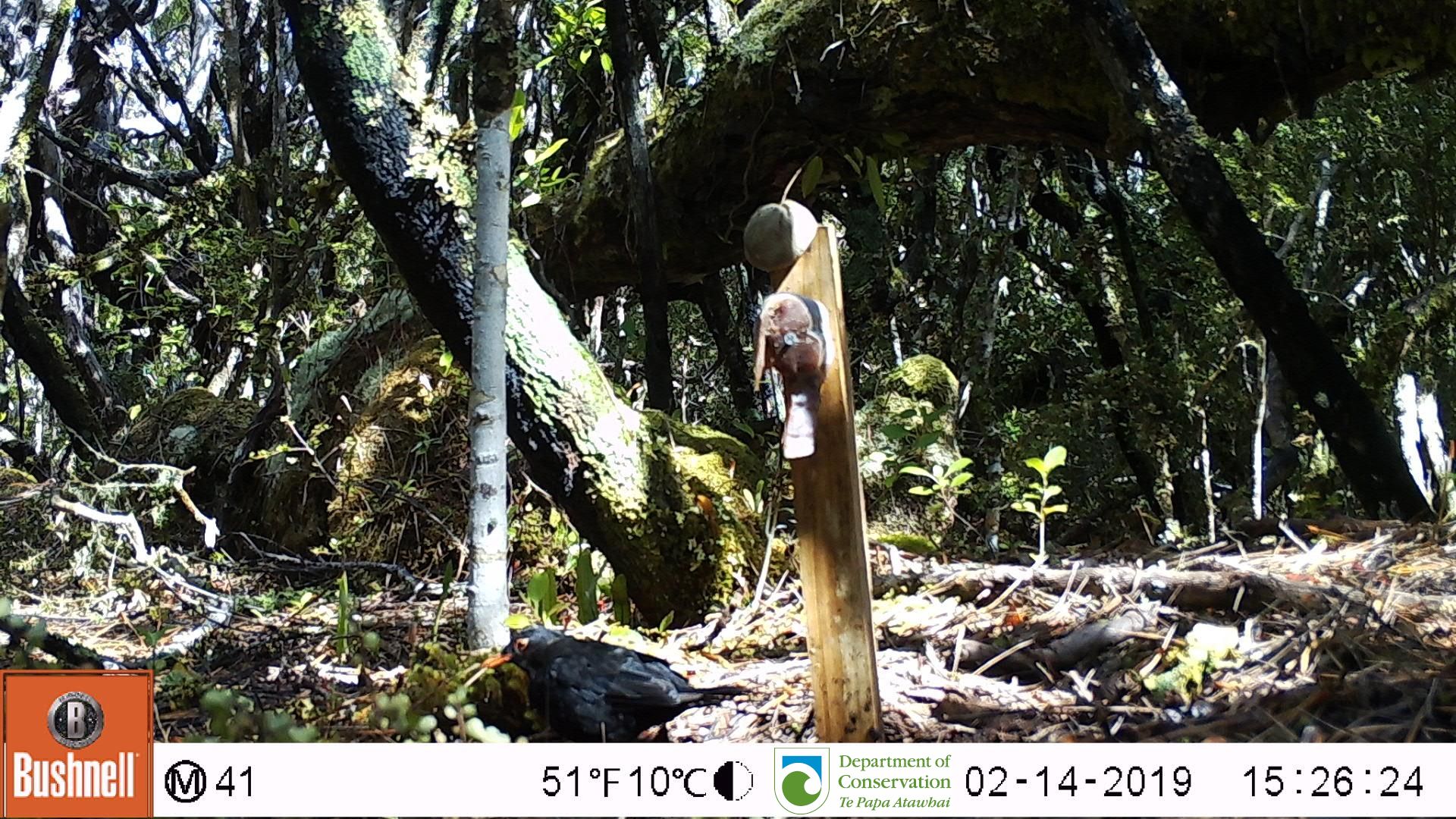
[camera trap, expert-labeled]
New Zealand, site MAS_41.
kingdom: Animalia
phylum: Chordata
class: Aves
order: Passeriformes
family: Turdidae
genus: Turdus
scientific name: Turdus merula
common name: eurasian blackbird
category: blackbird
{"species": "blackbird (eurasian blackbird) (Turdus merula)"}